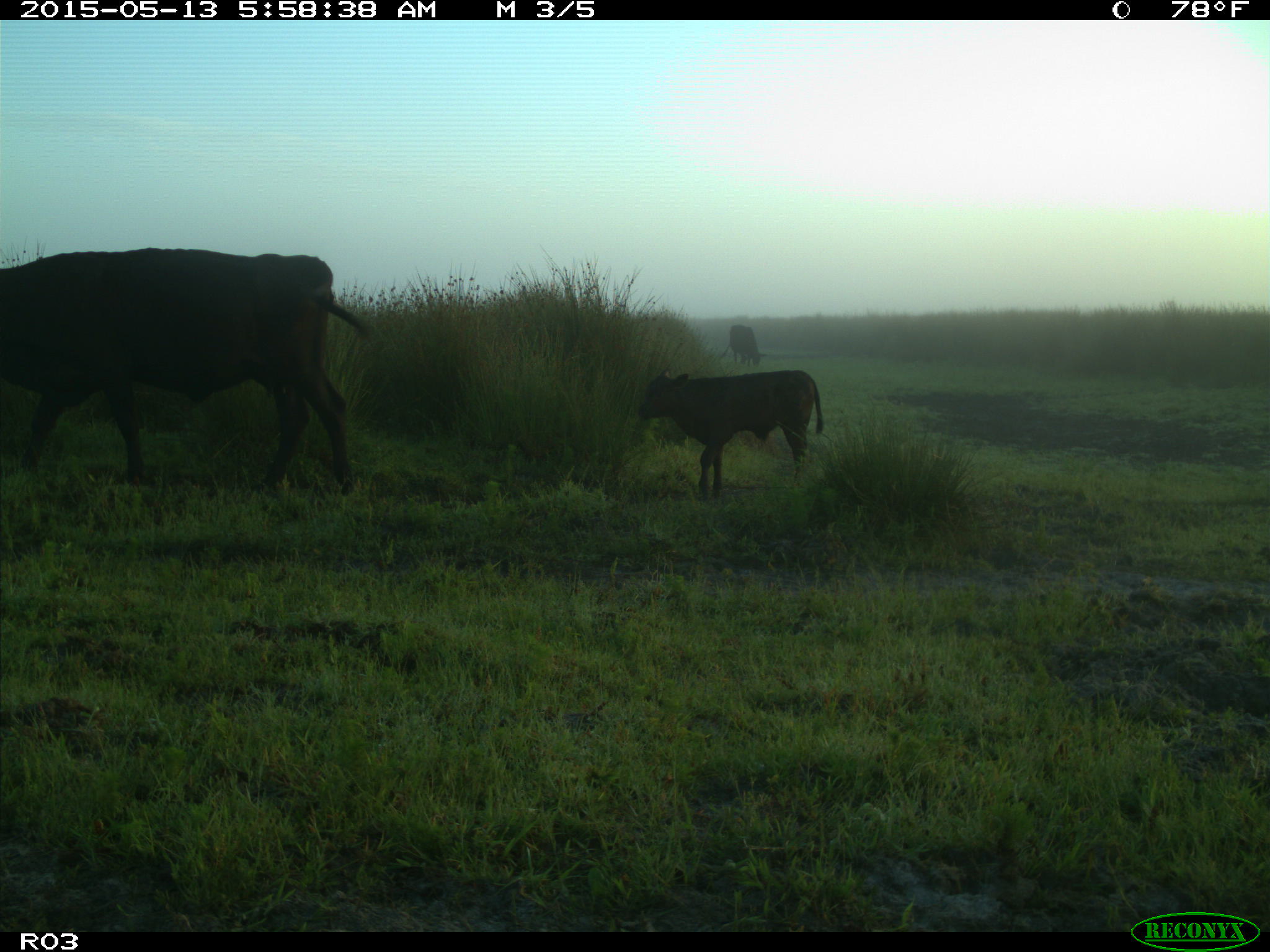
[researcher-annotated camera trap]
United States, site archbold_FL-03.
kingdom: Animalia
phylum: Chordata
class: Mammalia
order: Artiodactyla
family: Bovidae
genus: Bos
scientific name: Bos taurus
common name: domestic cow